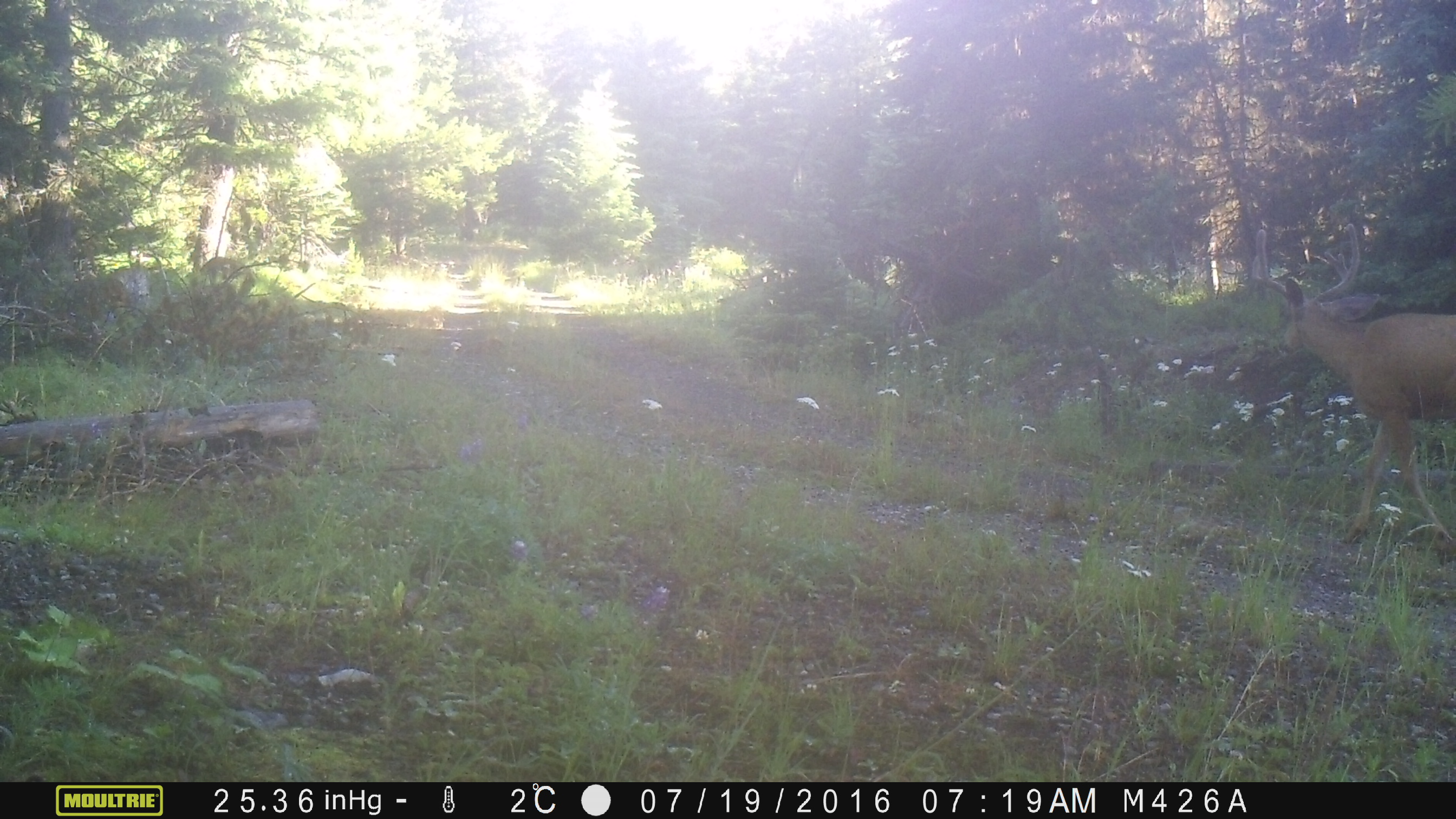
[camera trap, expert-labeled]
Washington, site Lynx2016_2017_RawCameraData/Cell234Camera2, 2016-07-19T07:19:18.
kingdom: Animalia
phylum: Chordata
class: Mammalia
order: Artiodactyla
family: Cervidae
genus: Odocoileus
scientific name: Odocoileus hemionus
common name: mule deer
Odocoileus hemionus (mule deer). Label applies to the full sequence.